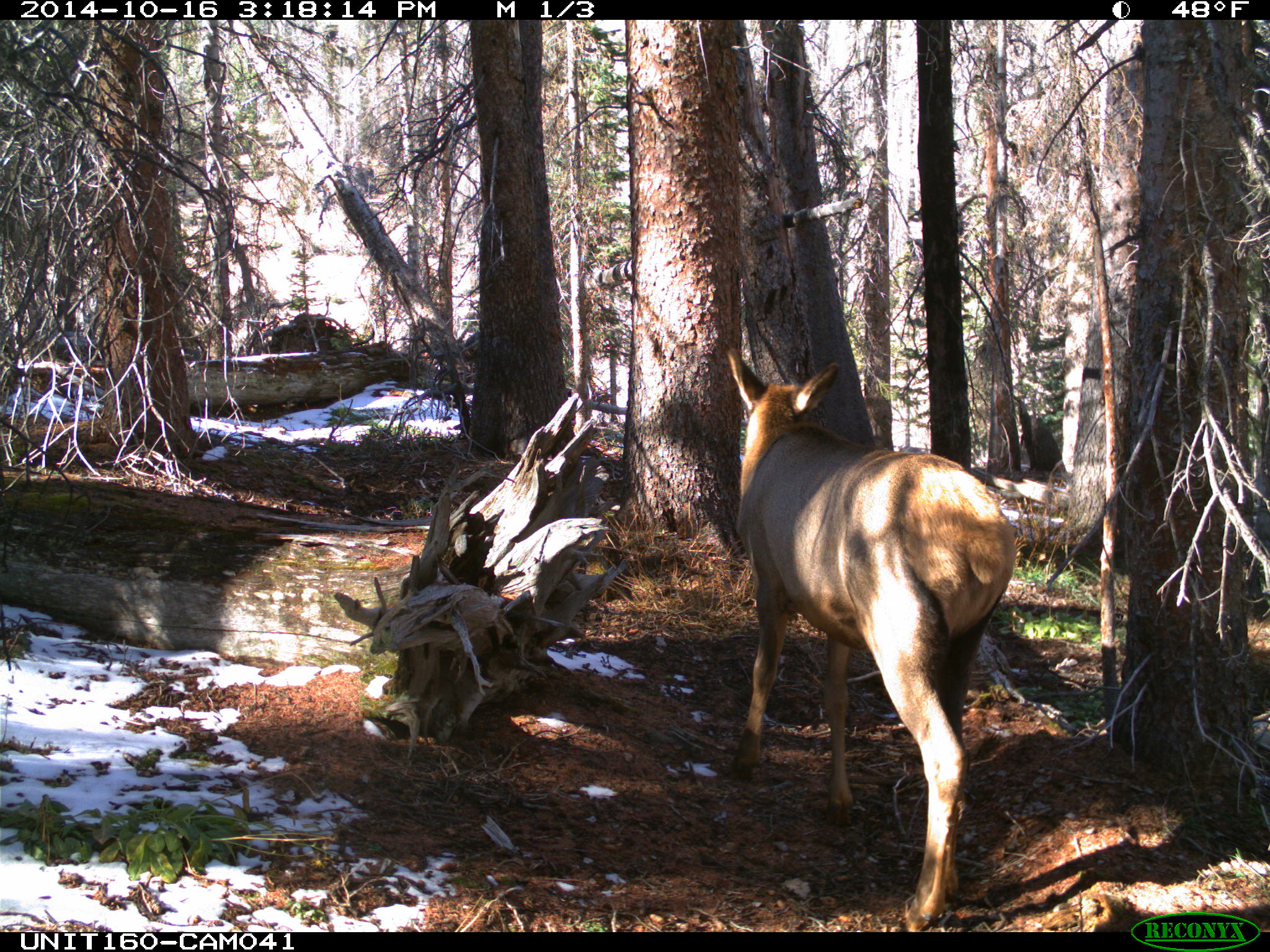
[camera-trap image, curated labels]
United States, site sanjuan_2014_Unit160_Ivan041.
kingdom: Animalia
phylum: Chordata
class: Mammalia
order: Artiodactyla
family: Cervidae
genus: Cervus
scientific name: Cervus elaphus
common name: red deer